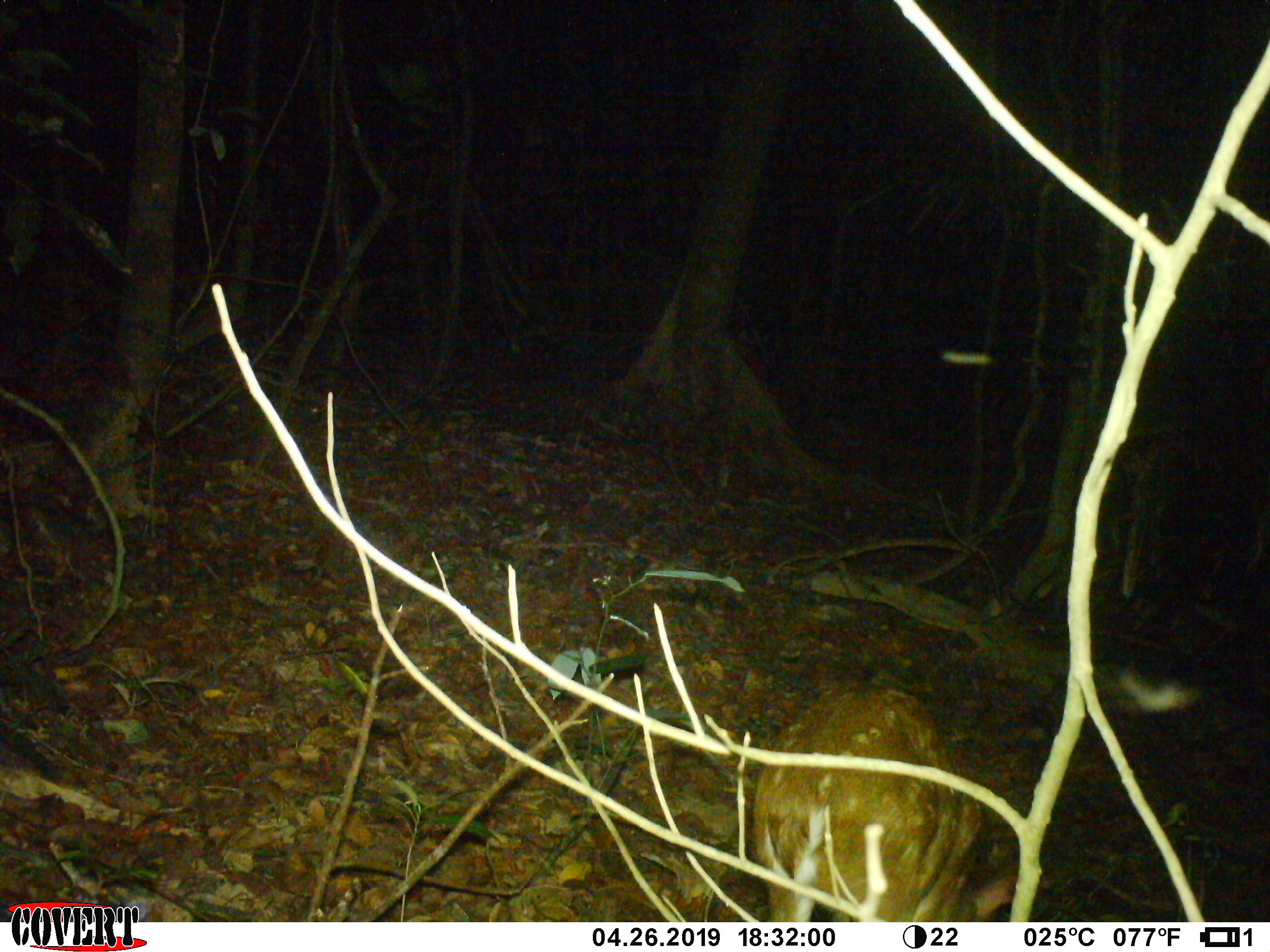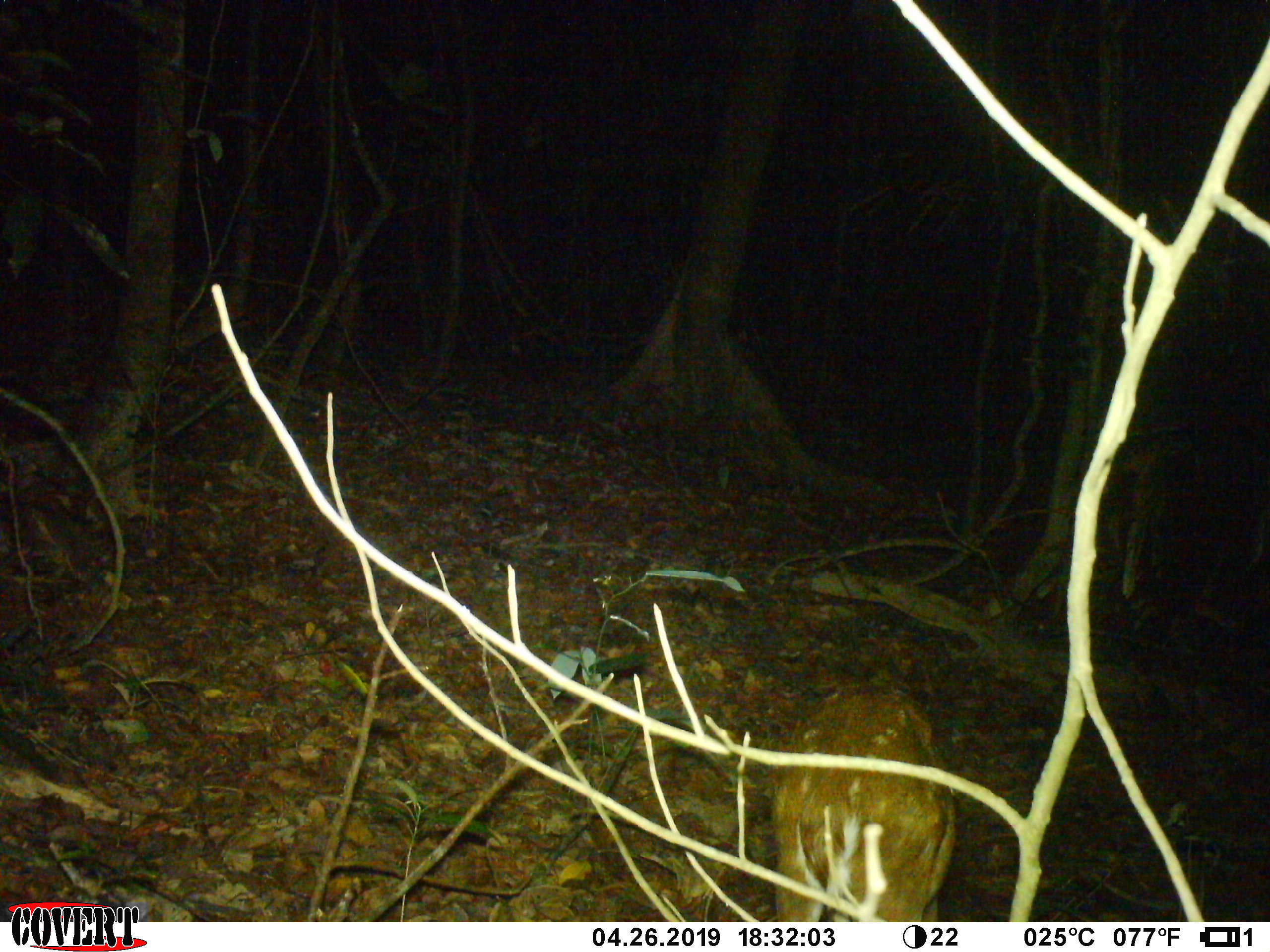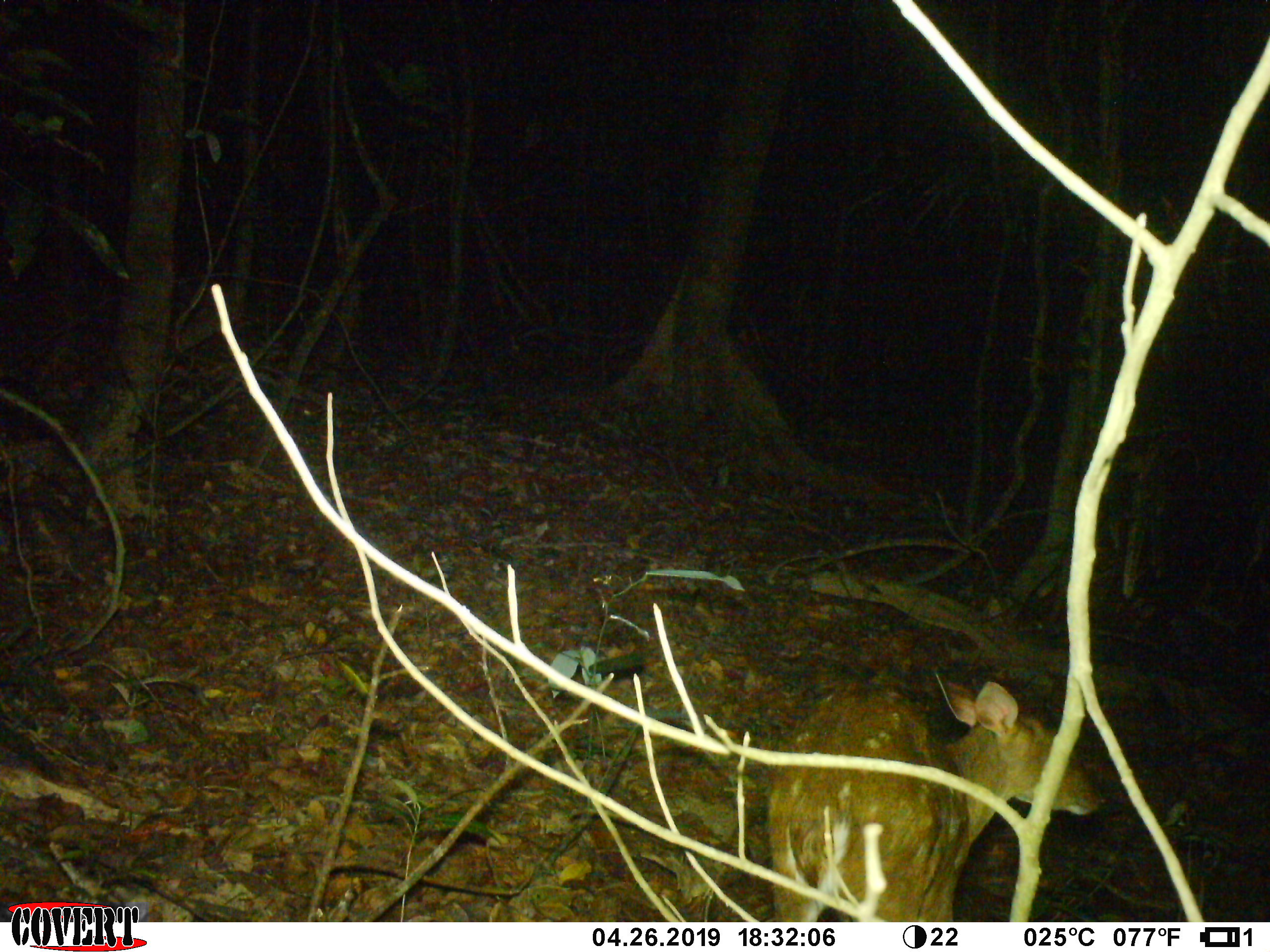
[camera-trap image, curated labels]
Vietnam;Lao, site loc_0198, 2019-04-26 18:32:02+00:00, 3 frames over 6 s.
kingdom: Animalia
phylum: Chordata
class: Mammalia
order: Artiodactyla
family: Cervidae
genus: Muntiacus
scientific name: Muntiacus vuquangensis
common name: large-antlered muntjac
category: large antlered muntjac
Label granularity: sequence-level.